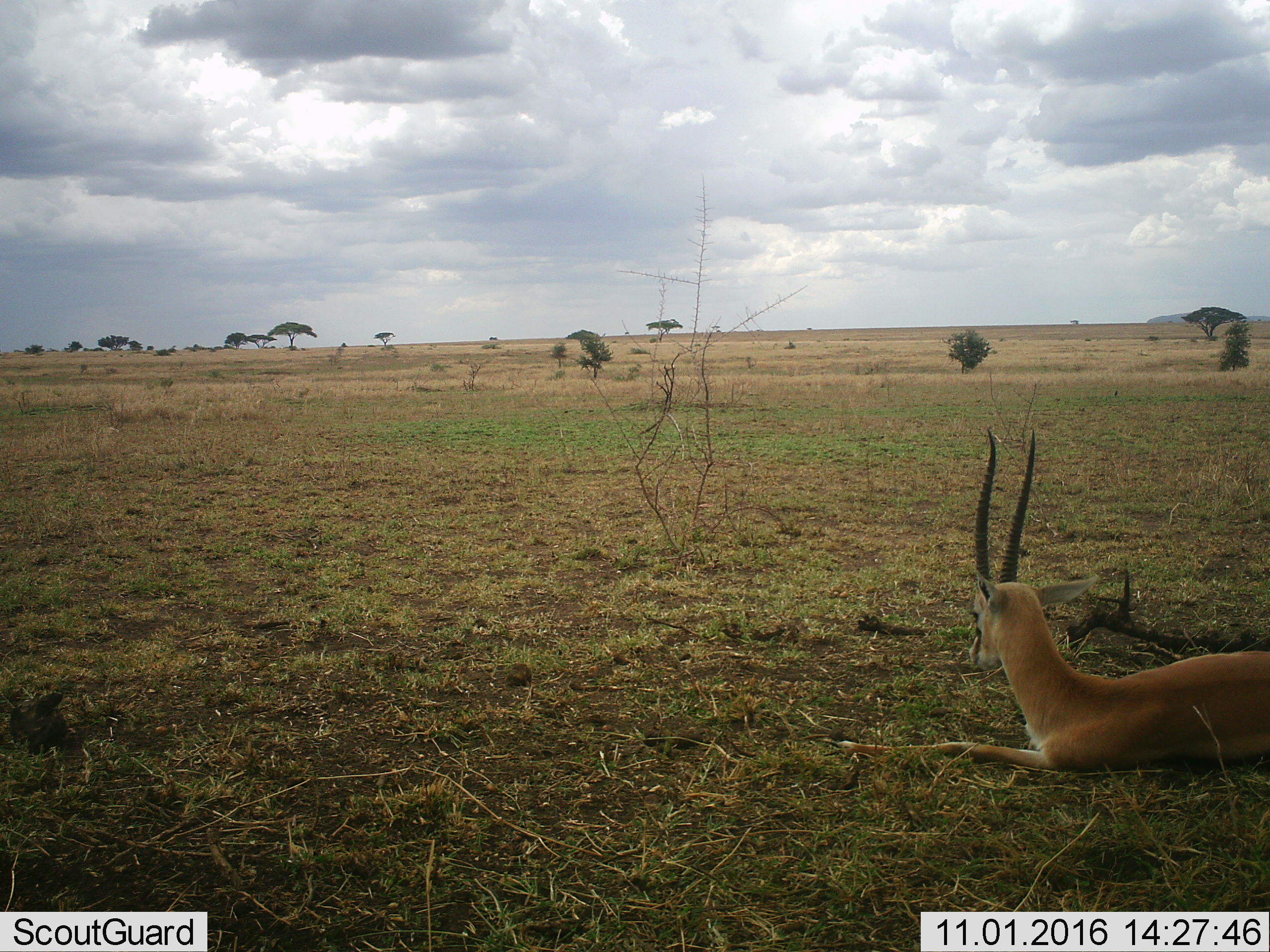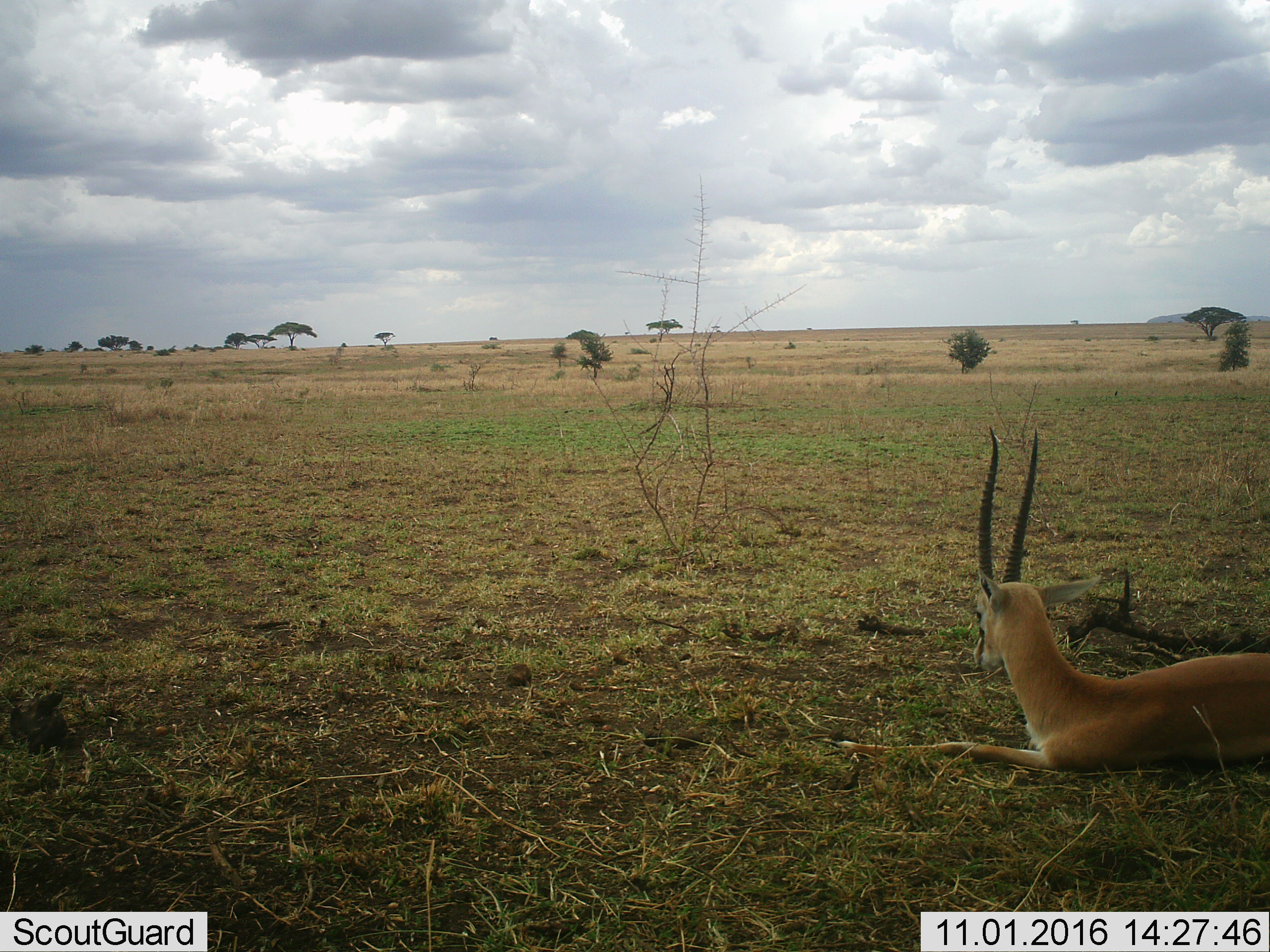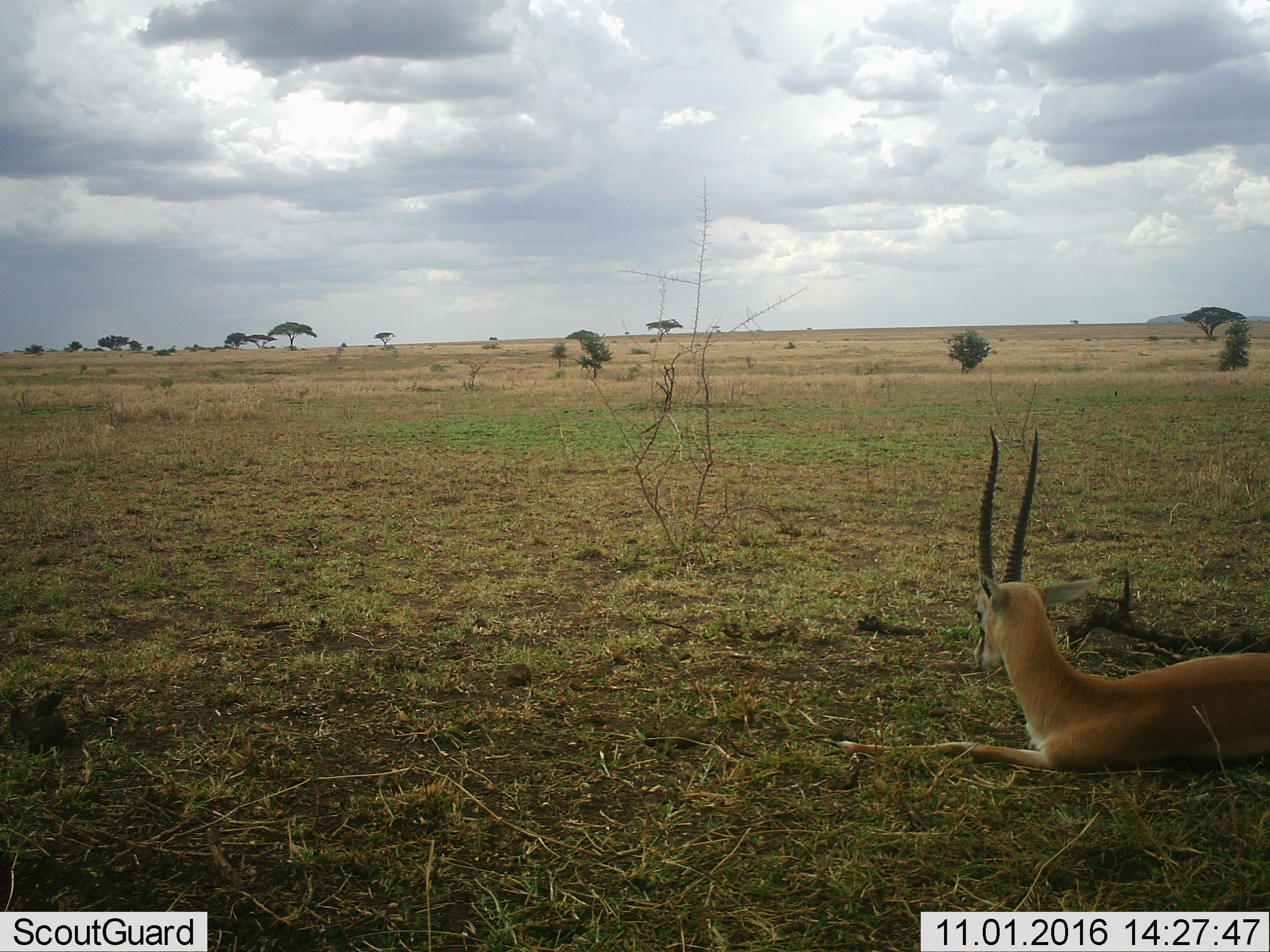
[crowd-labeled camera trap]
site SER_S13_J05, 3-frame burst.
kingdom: Animalia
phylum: Chordata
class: Mammalia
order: Artiodactyla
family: Bovidae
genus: Nanger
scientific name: Nanger granti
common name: grant's gazelle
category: gazellegrants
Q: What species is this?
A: Gazellegrants (grant's gazelle) (Nanger granti).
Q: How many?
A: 1.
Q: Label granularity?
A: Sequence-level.